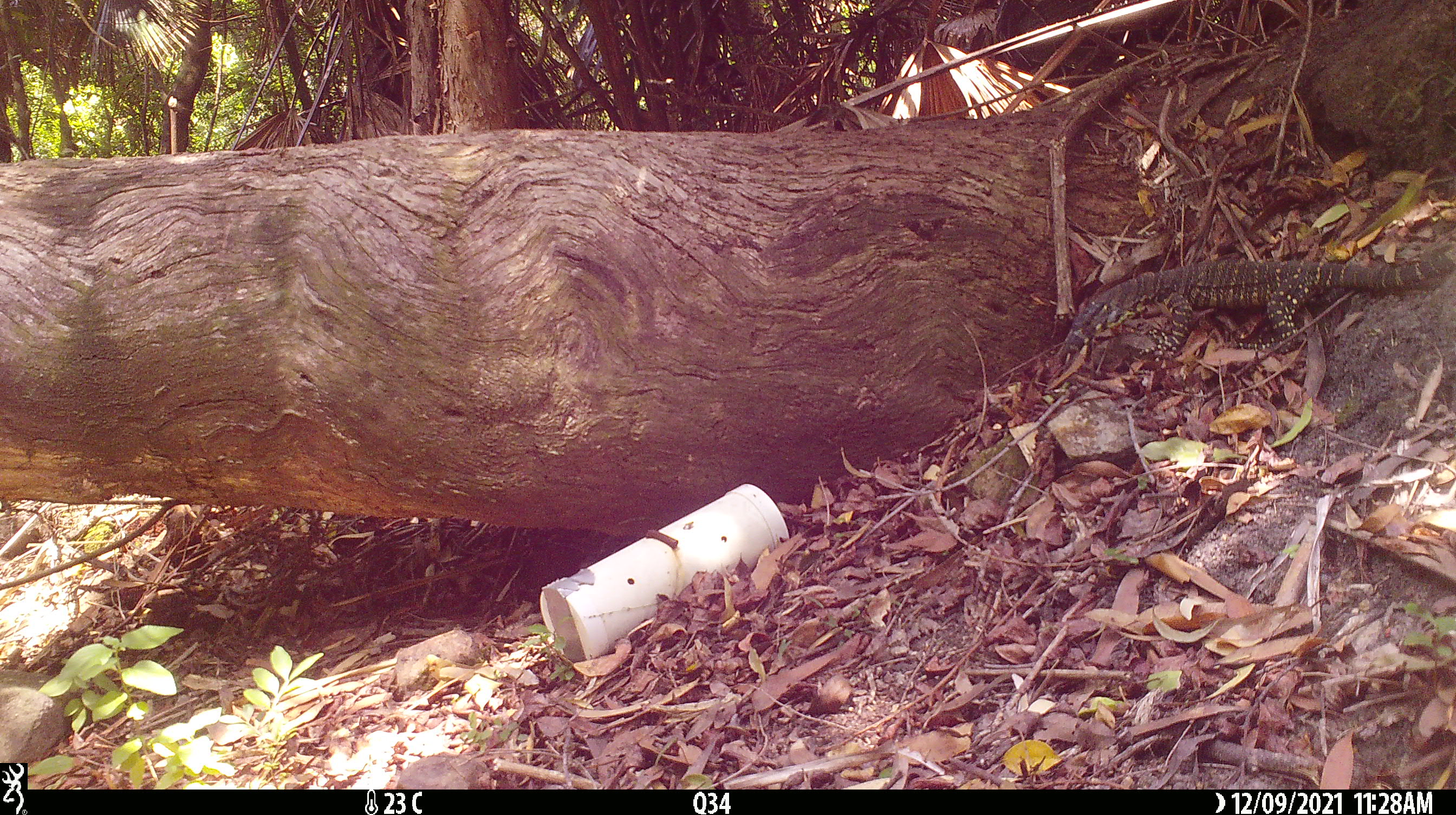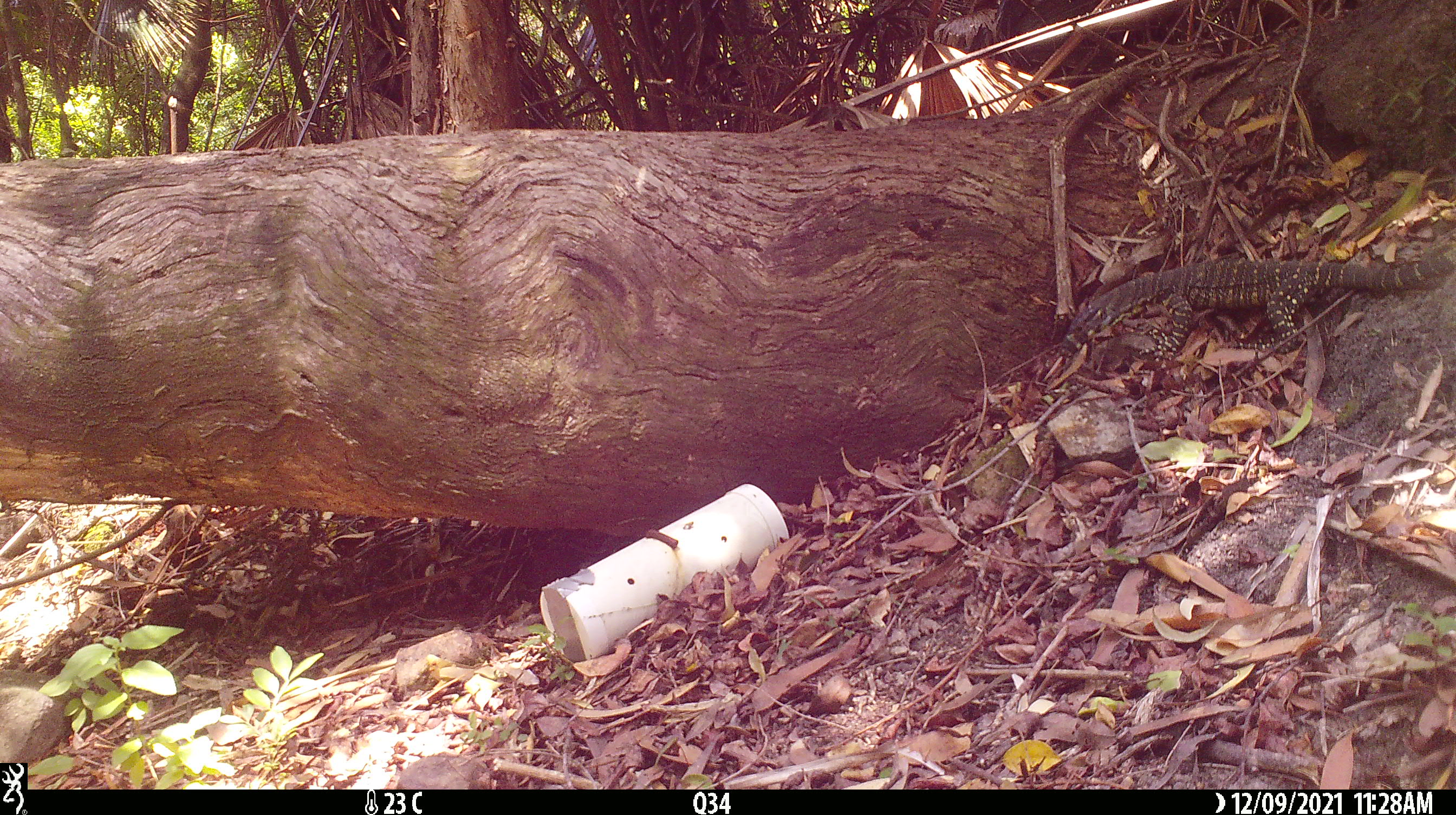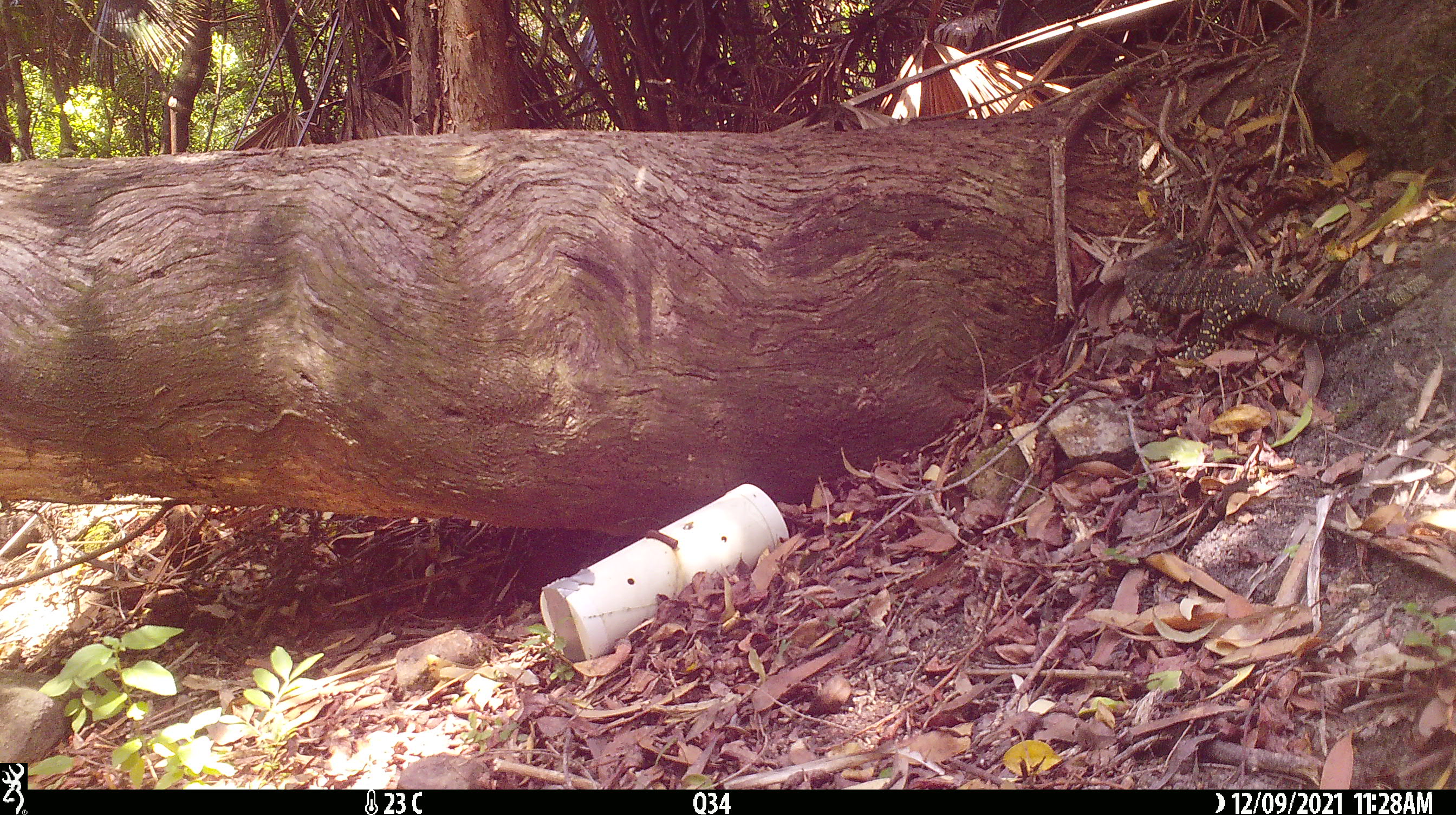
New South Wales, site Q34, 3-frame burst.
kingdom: Animalia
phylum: Chordata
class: Reptilia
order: Squamata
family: Varanidae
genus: Varanus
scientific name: Varanus varius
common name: lace monitor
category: goanna